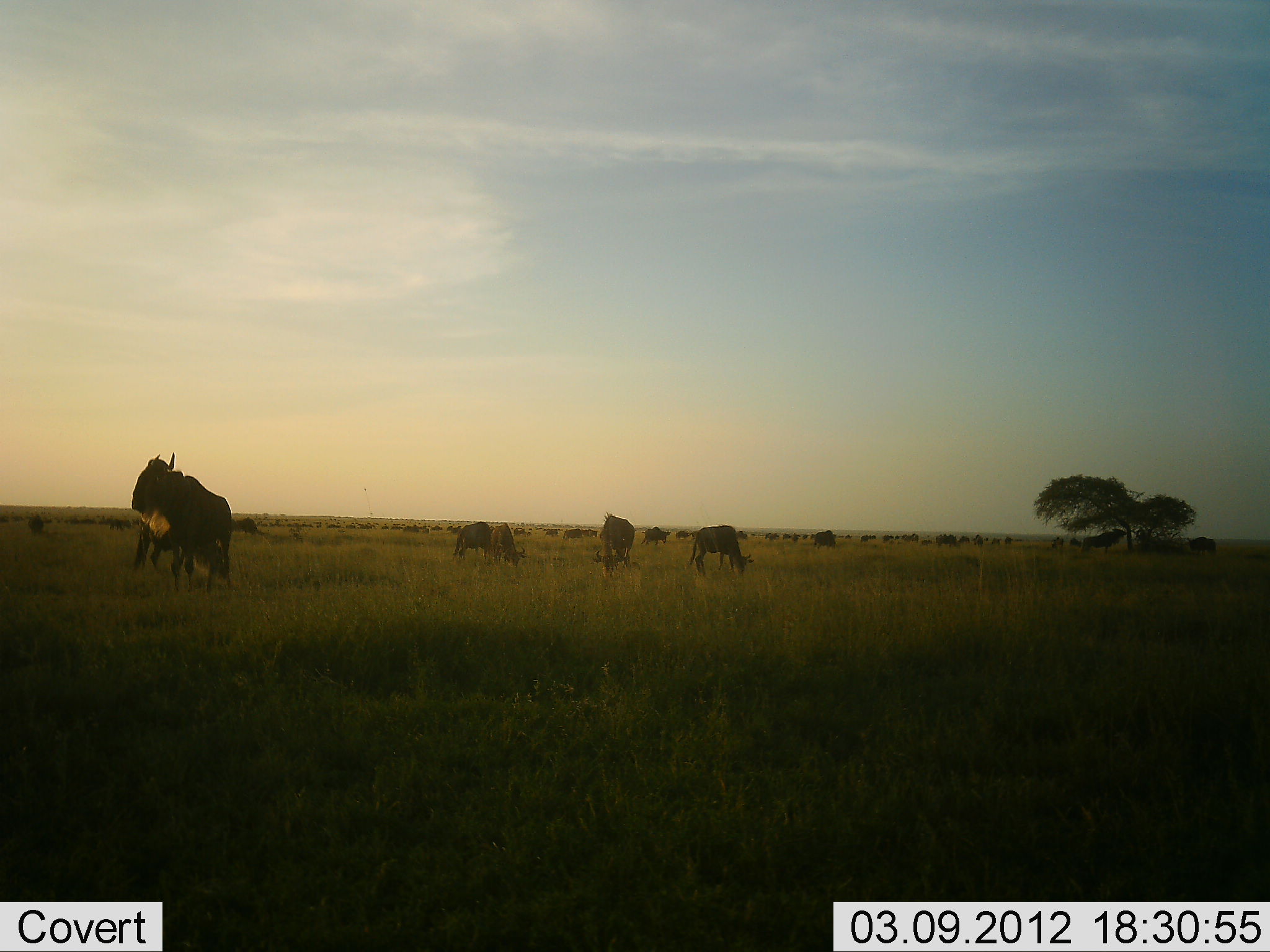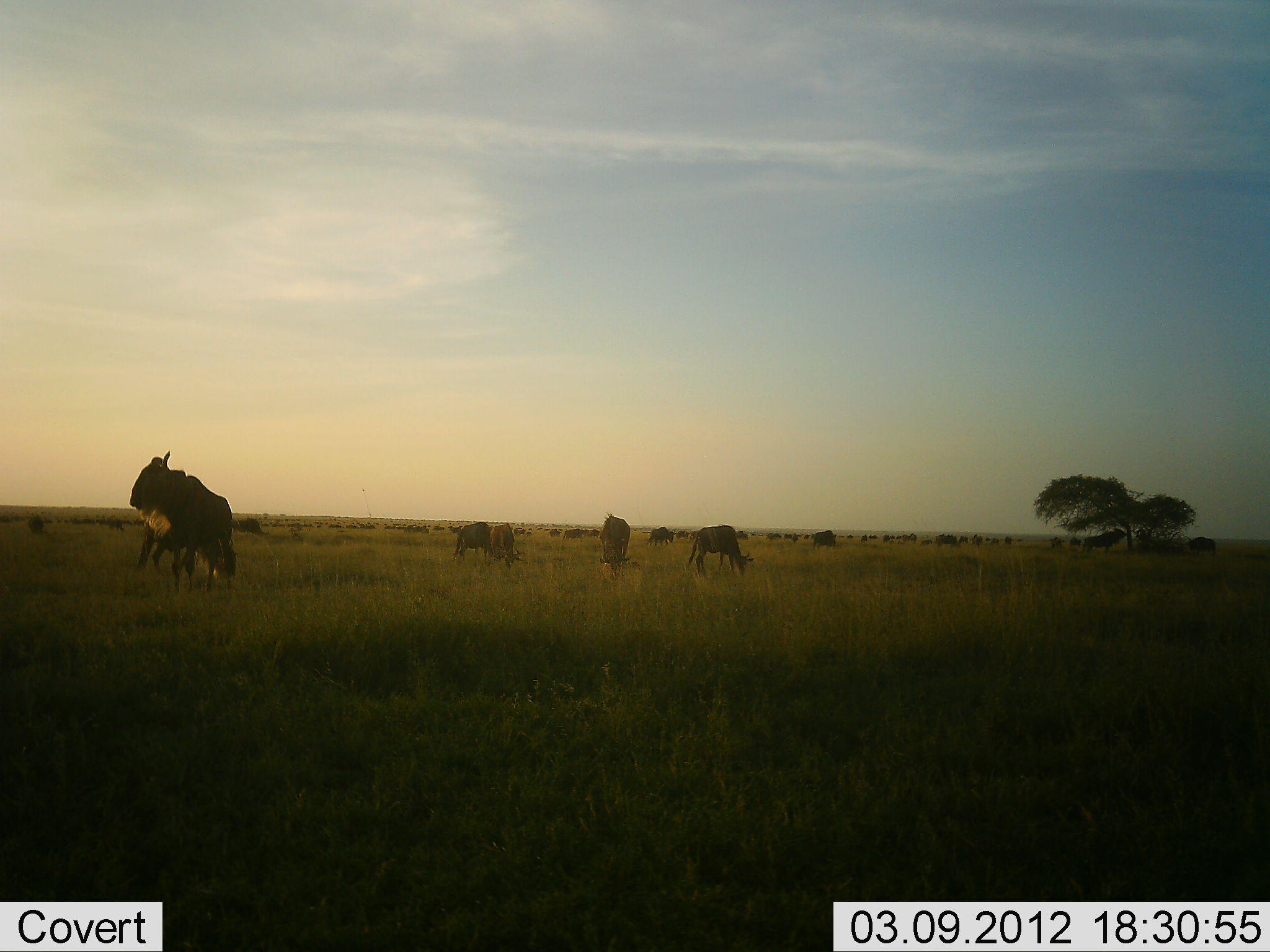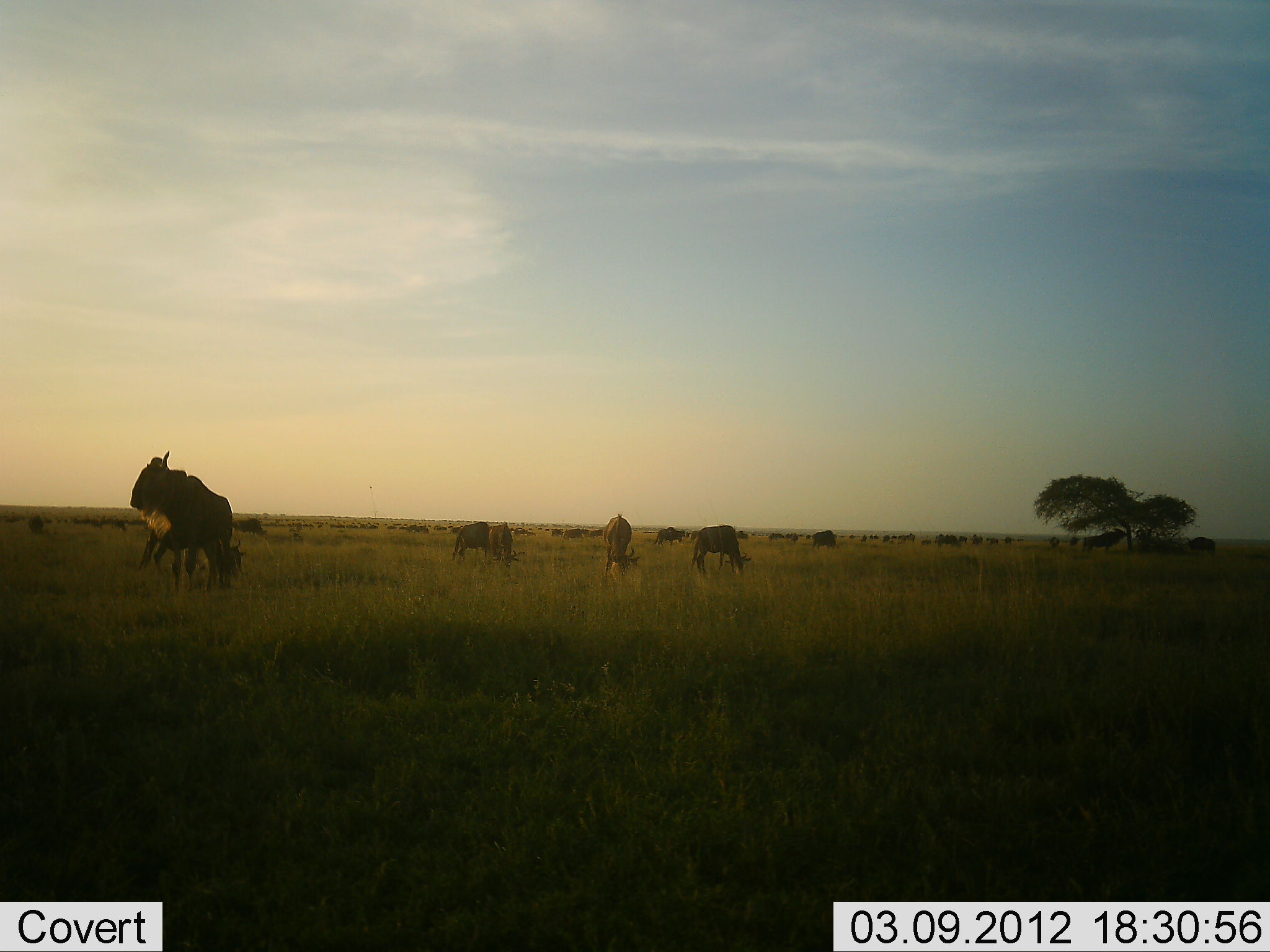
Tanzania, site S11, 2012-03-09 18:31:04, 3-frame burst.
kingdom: Animalia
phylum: Chordata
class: Mammalia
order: Artiodactyla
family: Bovidae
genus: Connochaetes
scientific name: Connochaetes taurinus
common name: blue wildebeest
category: wildebeest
Wildebeest (blue wildebeest) (Connochaetes taurinus), count 11-50. Behavior (volunteer vote fractions): standing 79%, resting 7%, moving 36%, interacting 7%. Young present (vote fraction): 14%. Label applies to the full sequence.